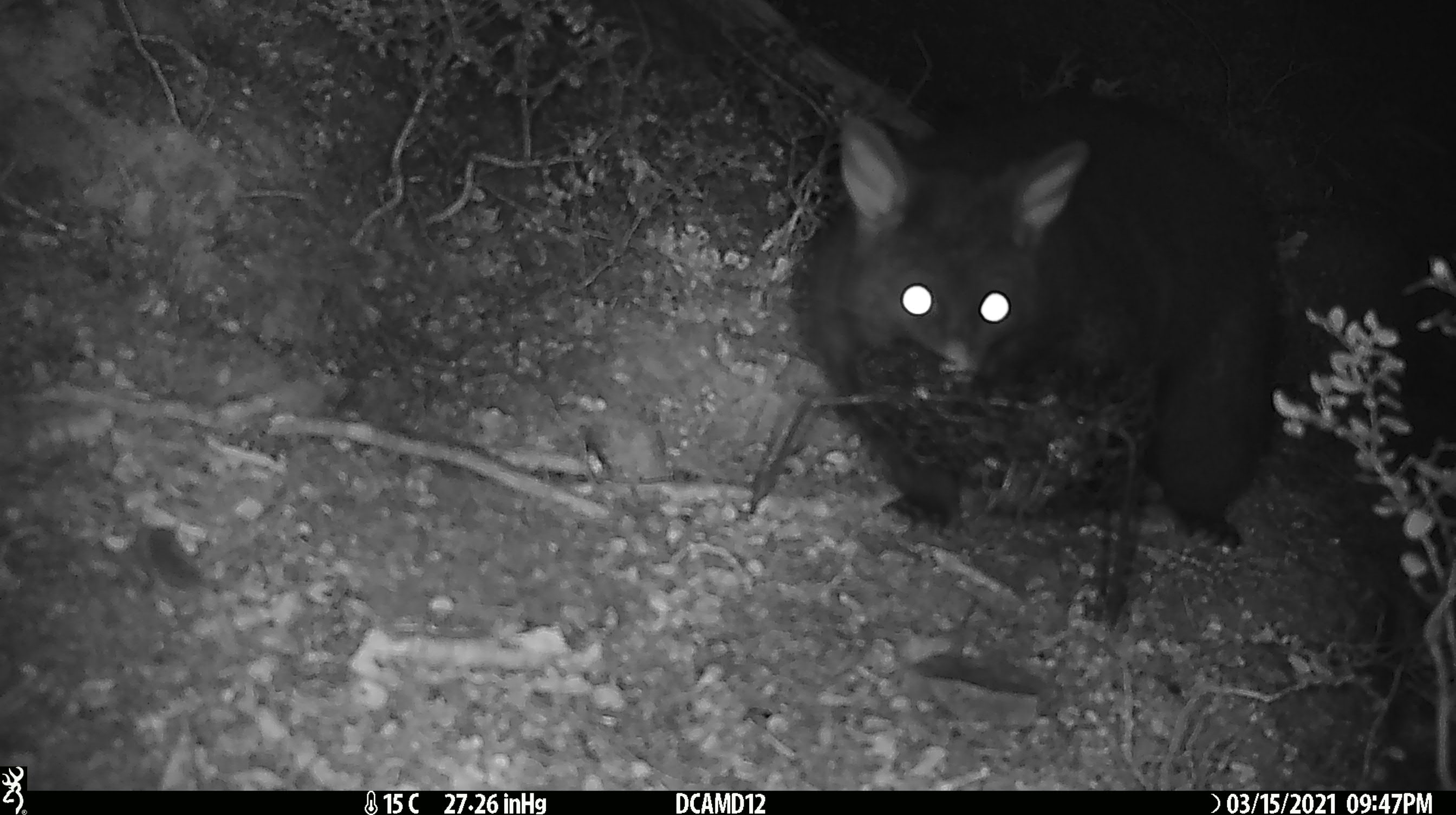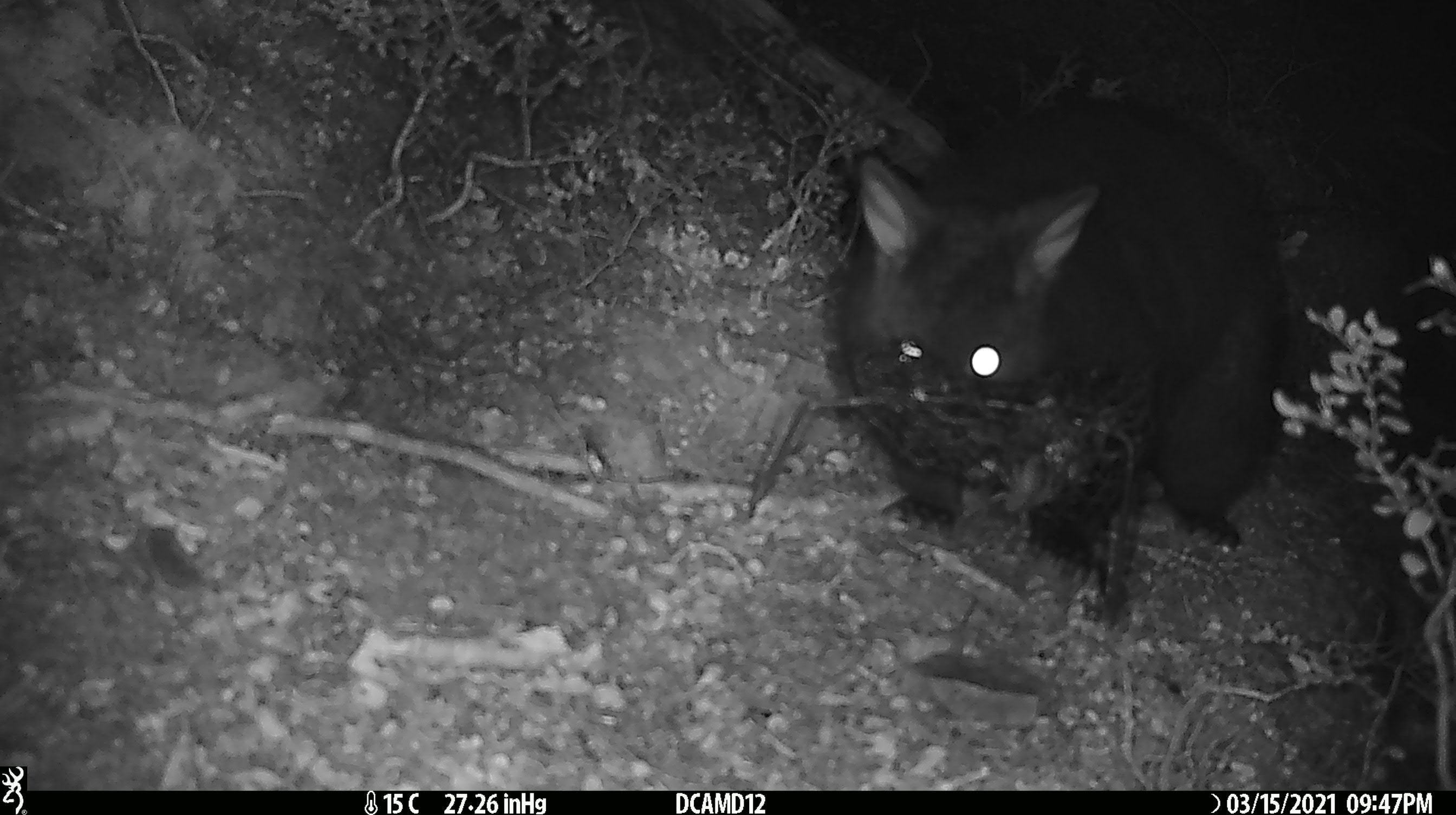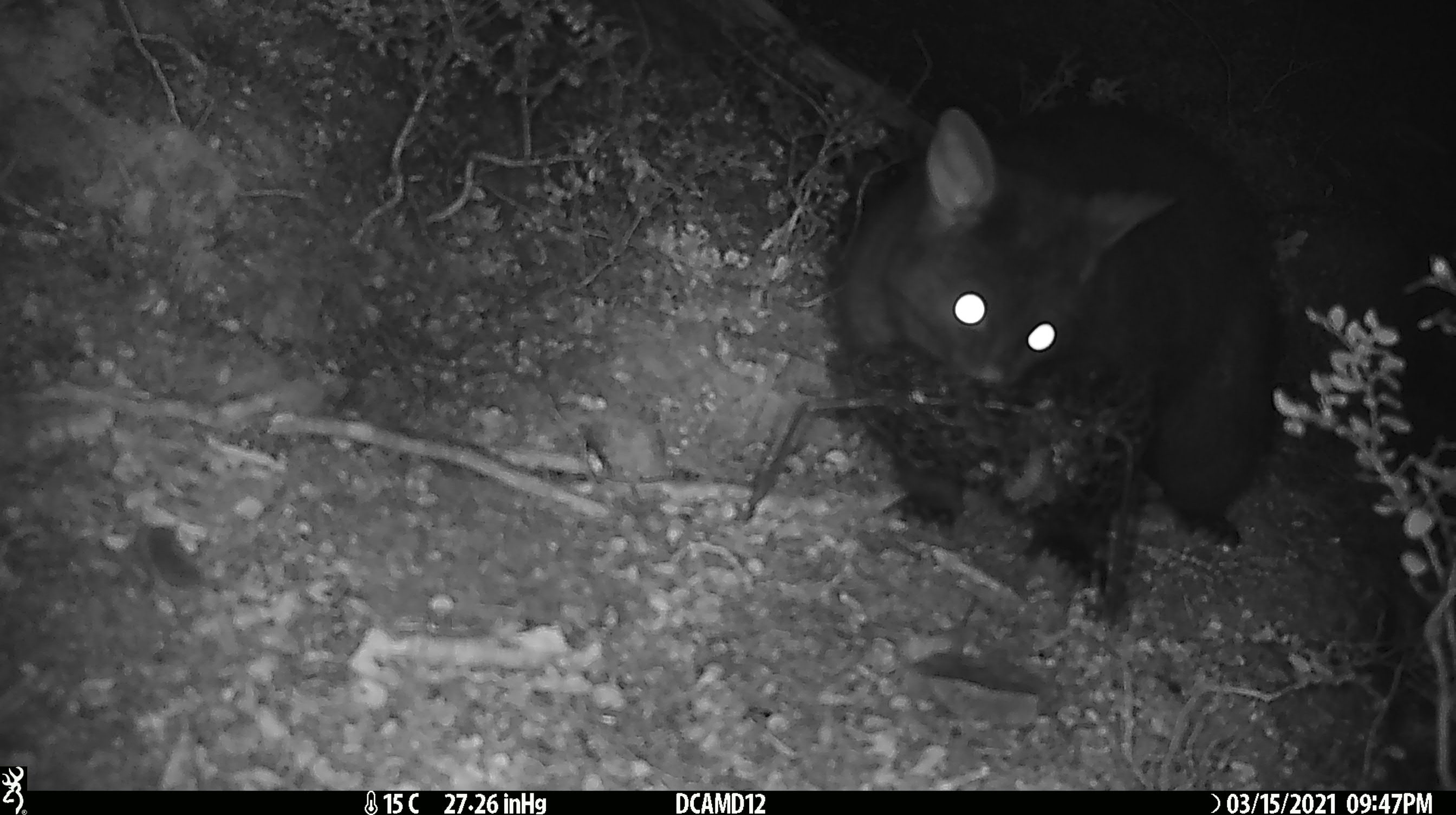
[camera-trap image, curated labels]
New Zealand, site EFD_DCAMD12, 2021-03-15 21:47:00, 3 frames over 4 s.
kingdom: Animalia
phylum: Chordata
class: Mammalia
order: Diprotodontia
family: Phalangeridae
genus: Trichosurus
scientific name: Trichosurus vulpecula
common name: common brushtail possum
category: possum